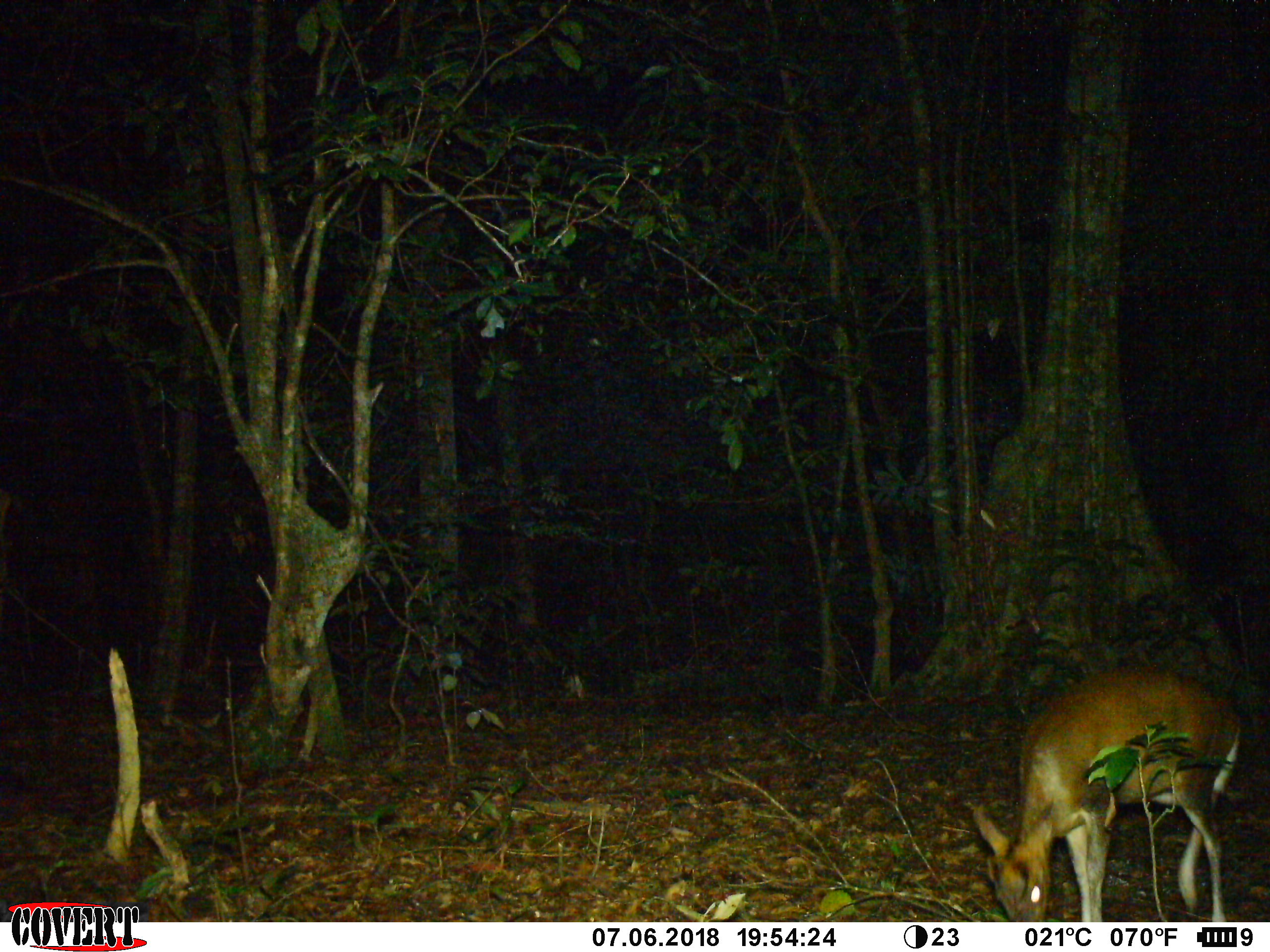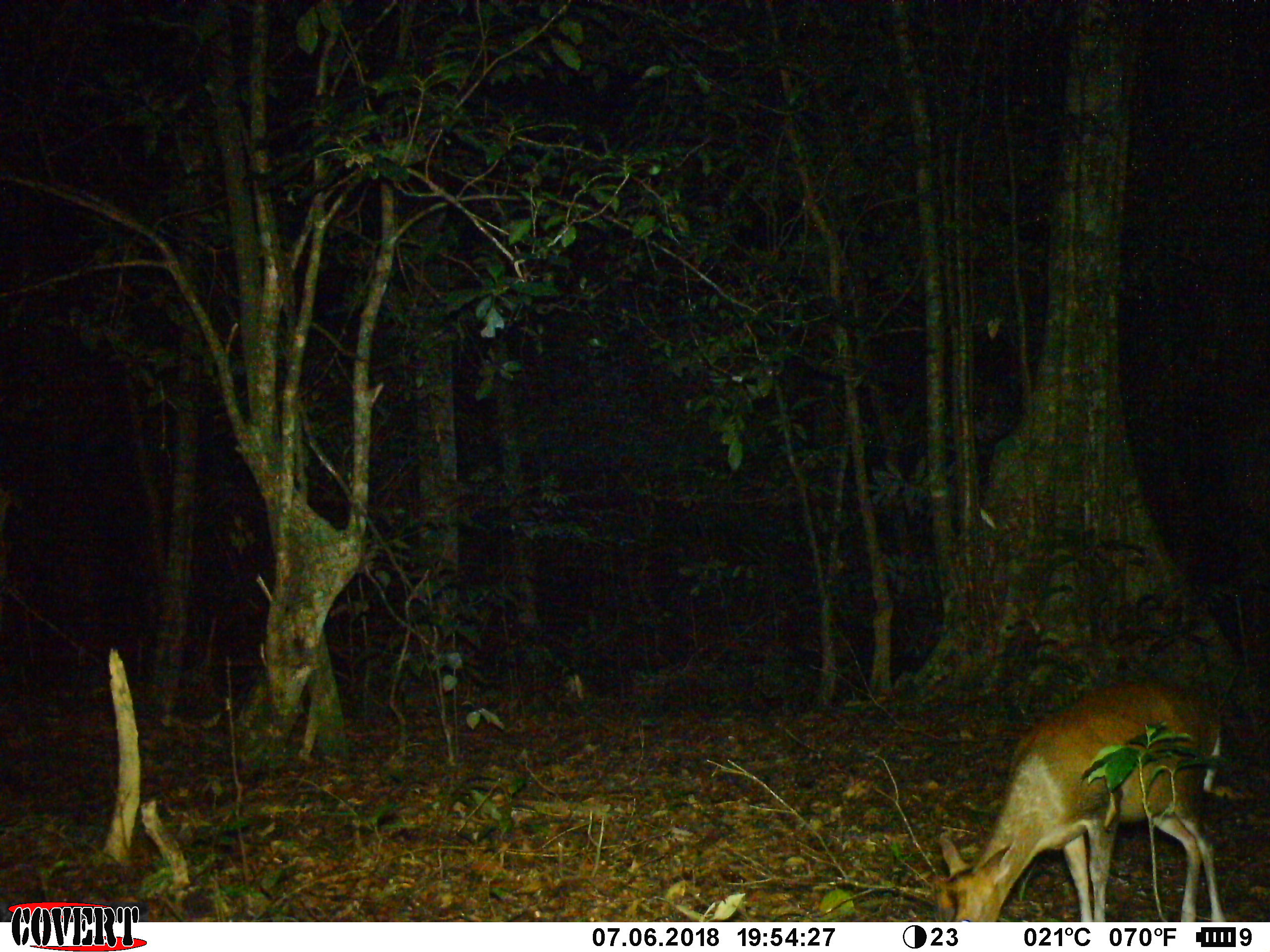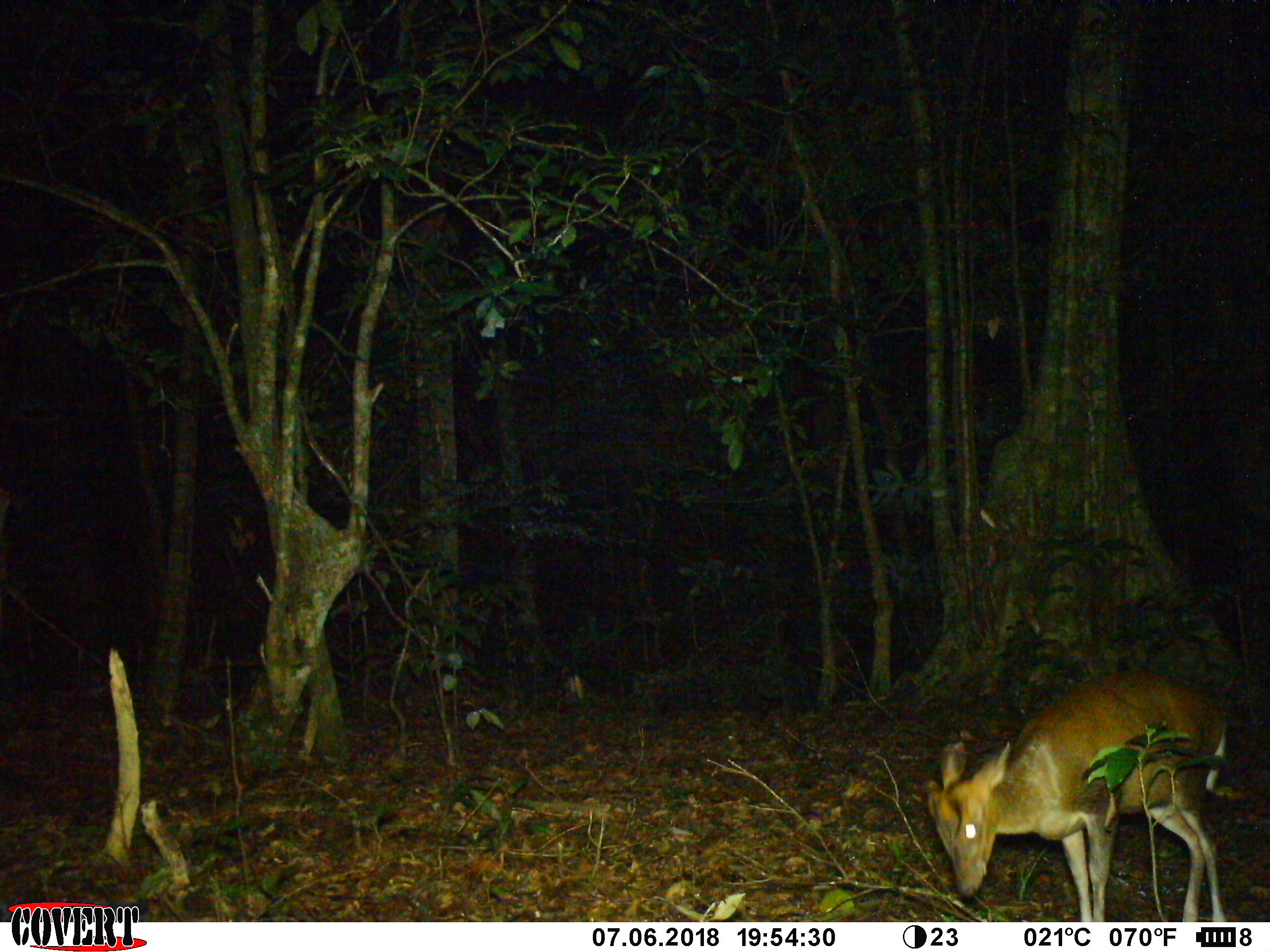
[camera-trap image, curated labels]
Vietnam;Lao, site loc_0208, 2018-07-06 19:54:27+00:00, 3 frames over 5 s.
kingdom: Animalia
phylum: Chordata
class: Mammalia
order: Artiodactyla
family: Cervidae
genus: Muntiacus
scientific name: Muntiacus rooseveltorum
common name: roosevelt's muntjac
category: roosevelts muntjac group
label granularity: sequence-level